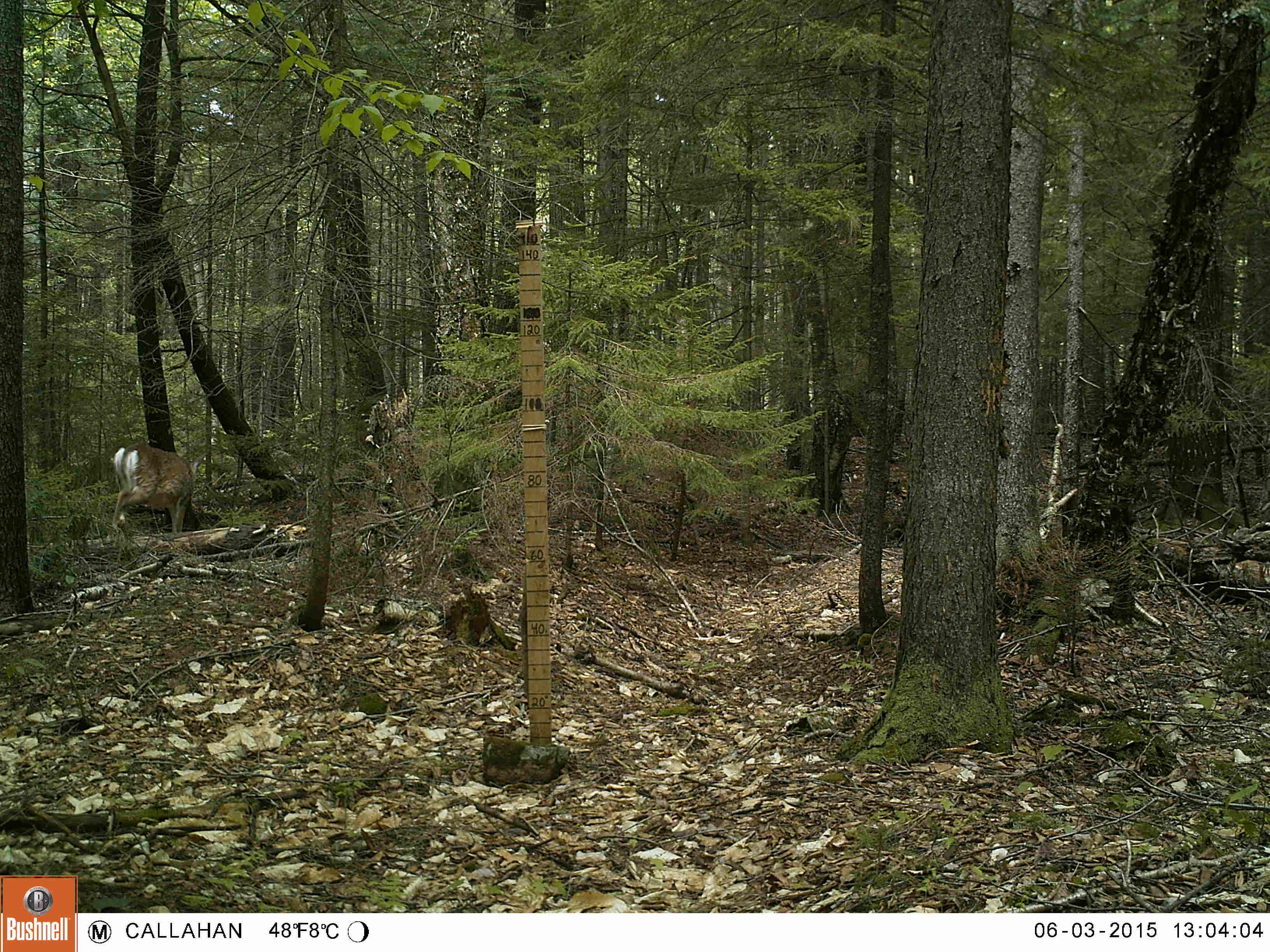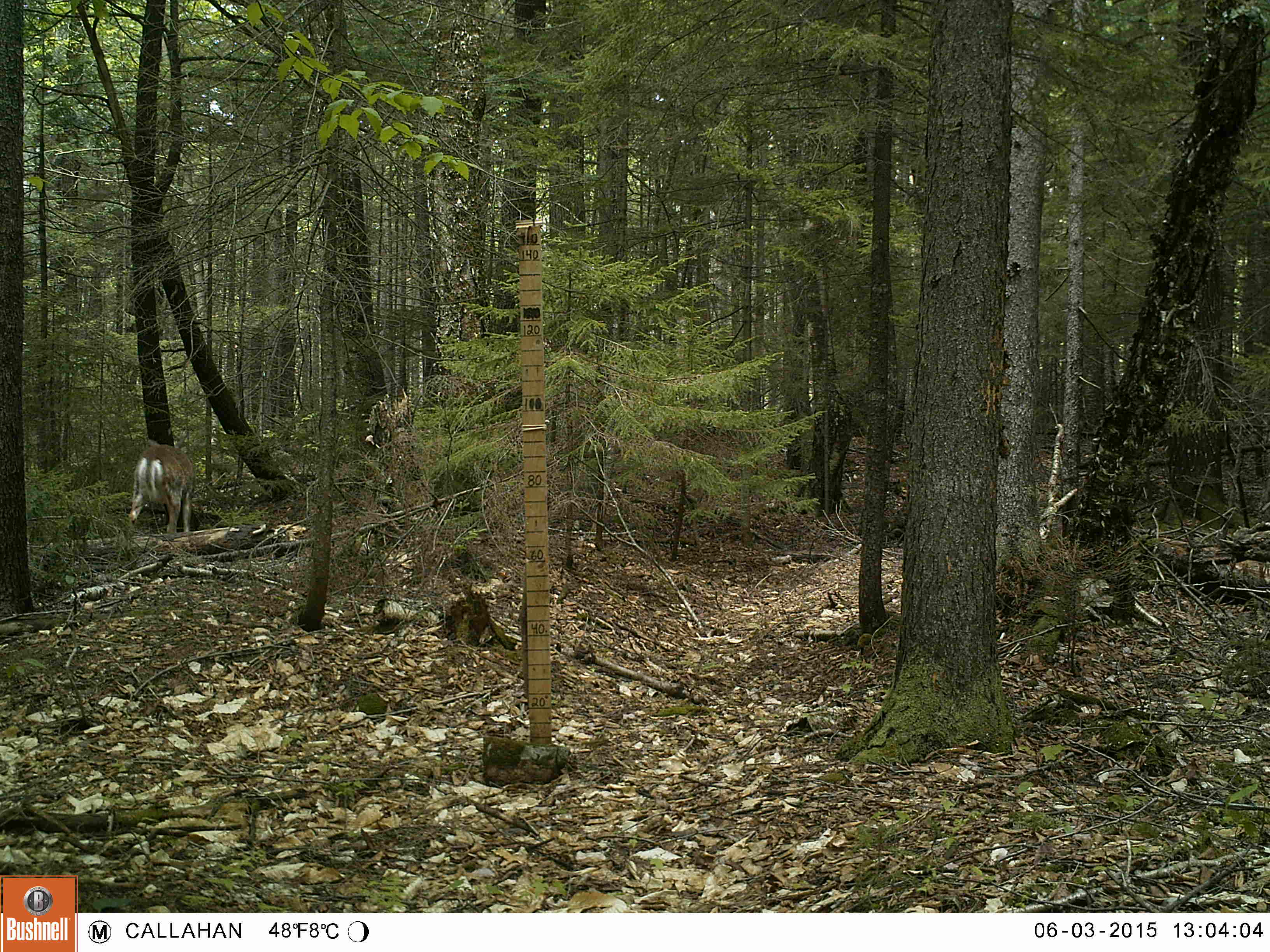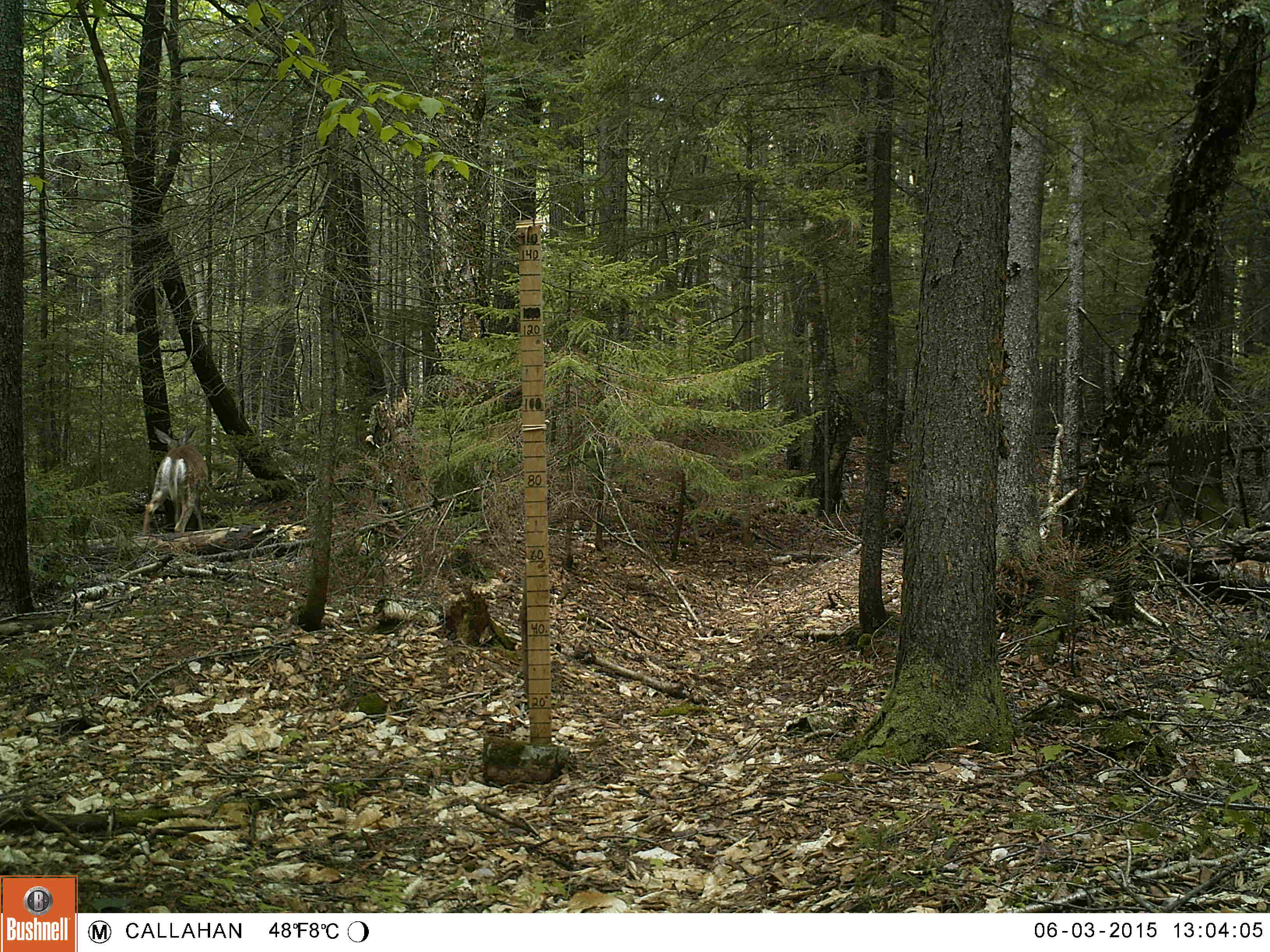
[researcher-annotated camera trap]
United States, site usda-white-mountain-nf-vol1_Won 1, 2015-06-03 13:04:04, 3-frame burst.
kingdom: Animalia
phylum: Chordata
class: Mammalia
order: Artiodactyla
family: Cervidae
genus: Odocoileus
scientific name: Odocoileus virginianus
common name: white-tailed deer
White-tailed deer (Odocoileus virginianus).